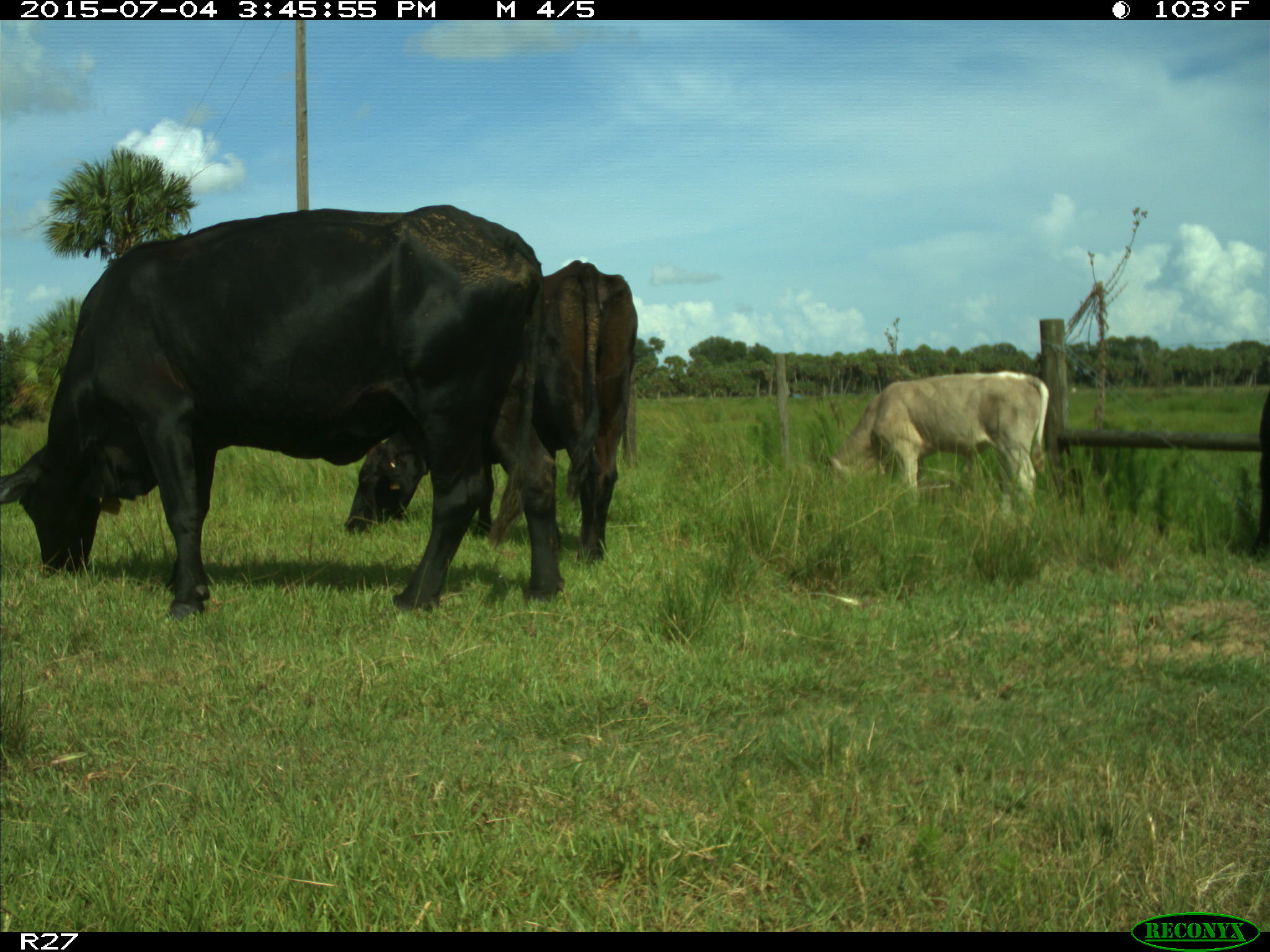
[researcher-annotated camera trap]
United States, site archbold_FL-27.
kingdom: Animalia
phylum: Chordata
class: Mammalia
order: Artiodactyla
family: Bovidae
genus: Bos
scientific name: Bos taurus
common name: domestic cow